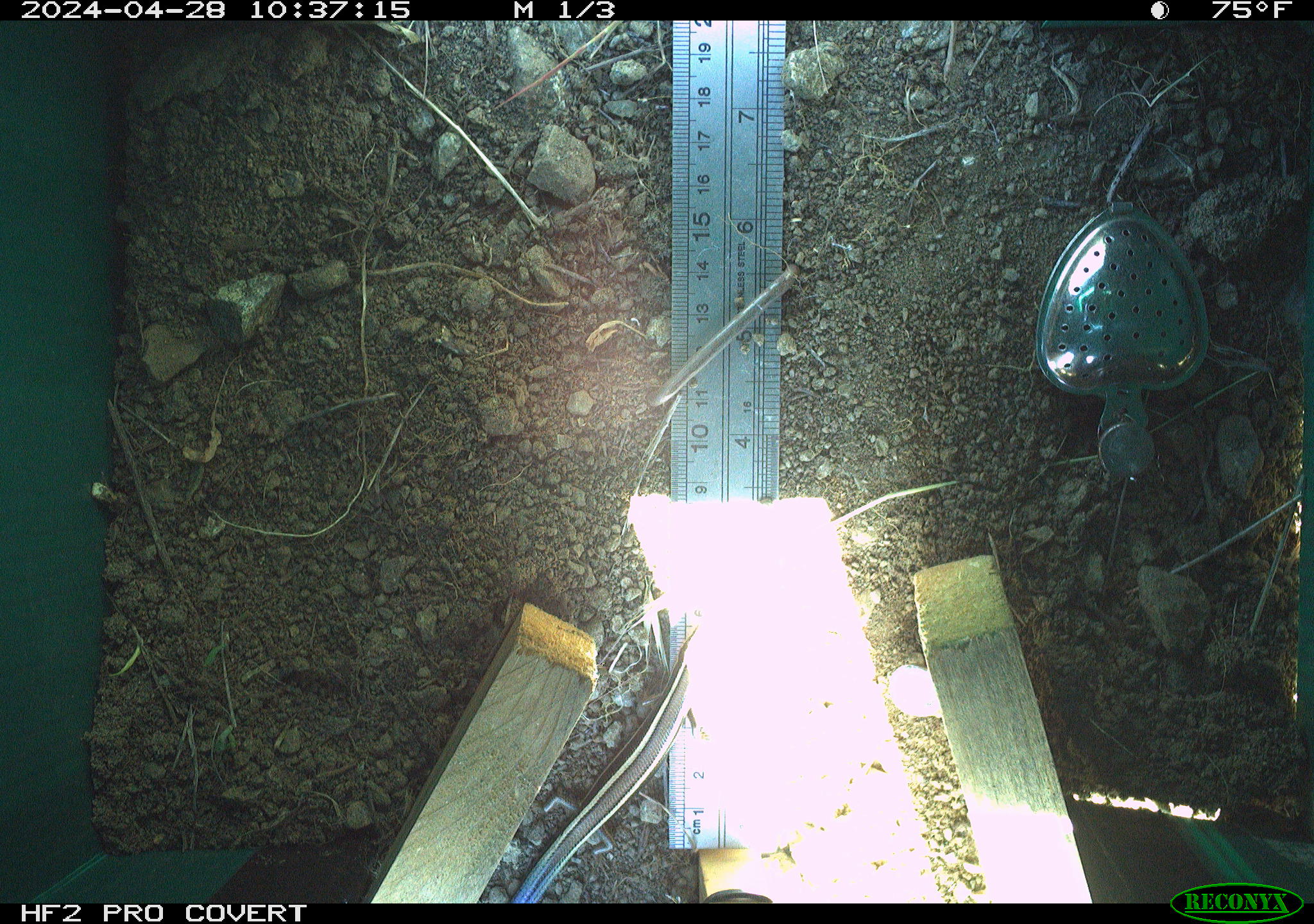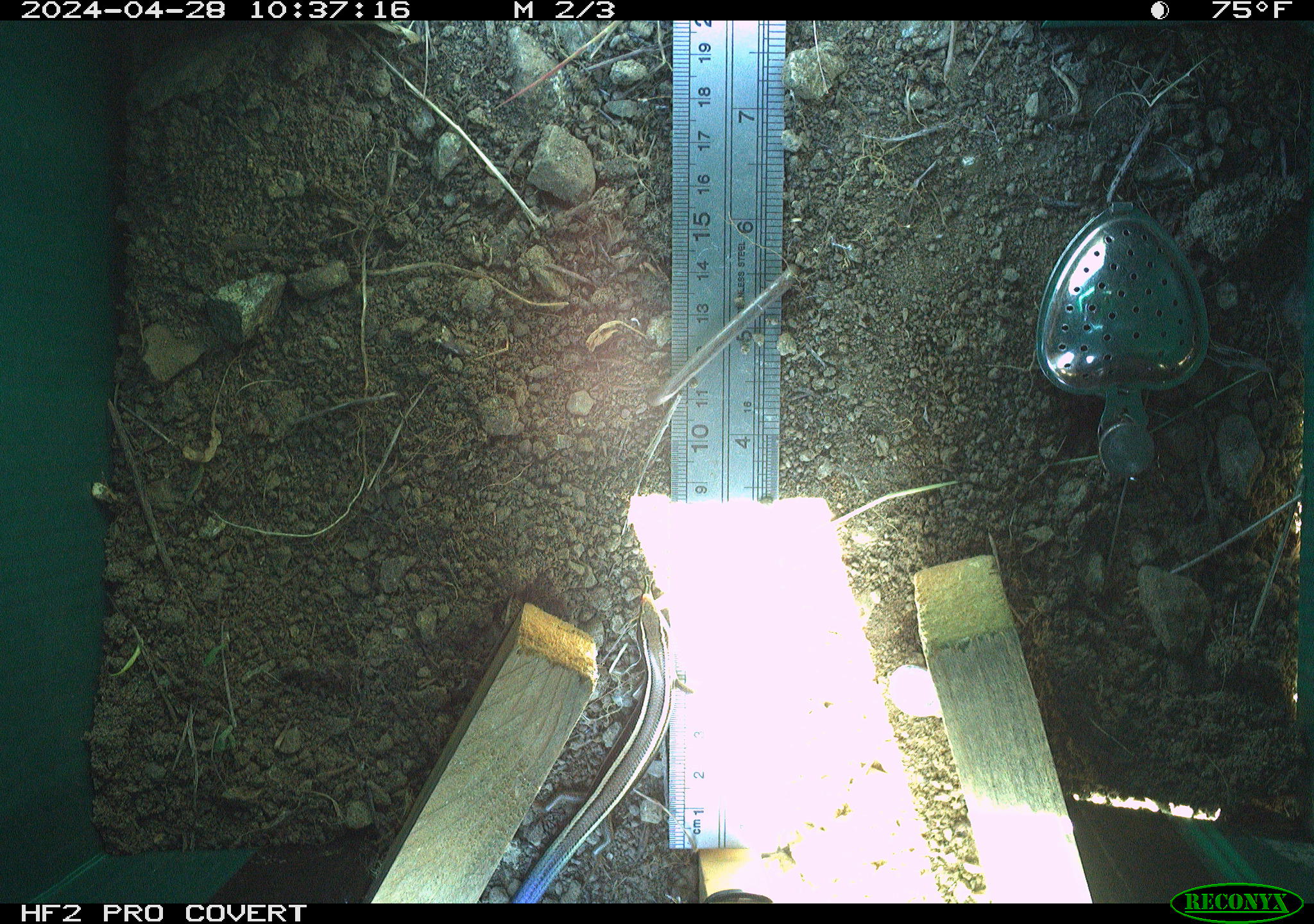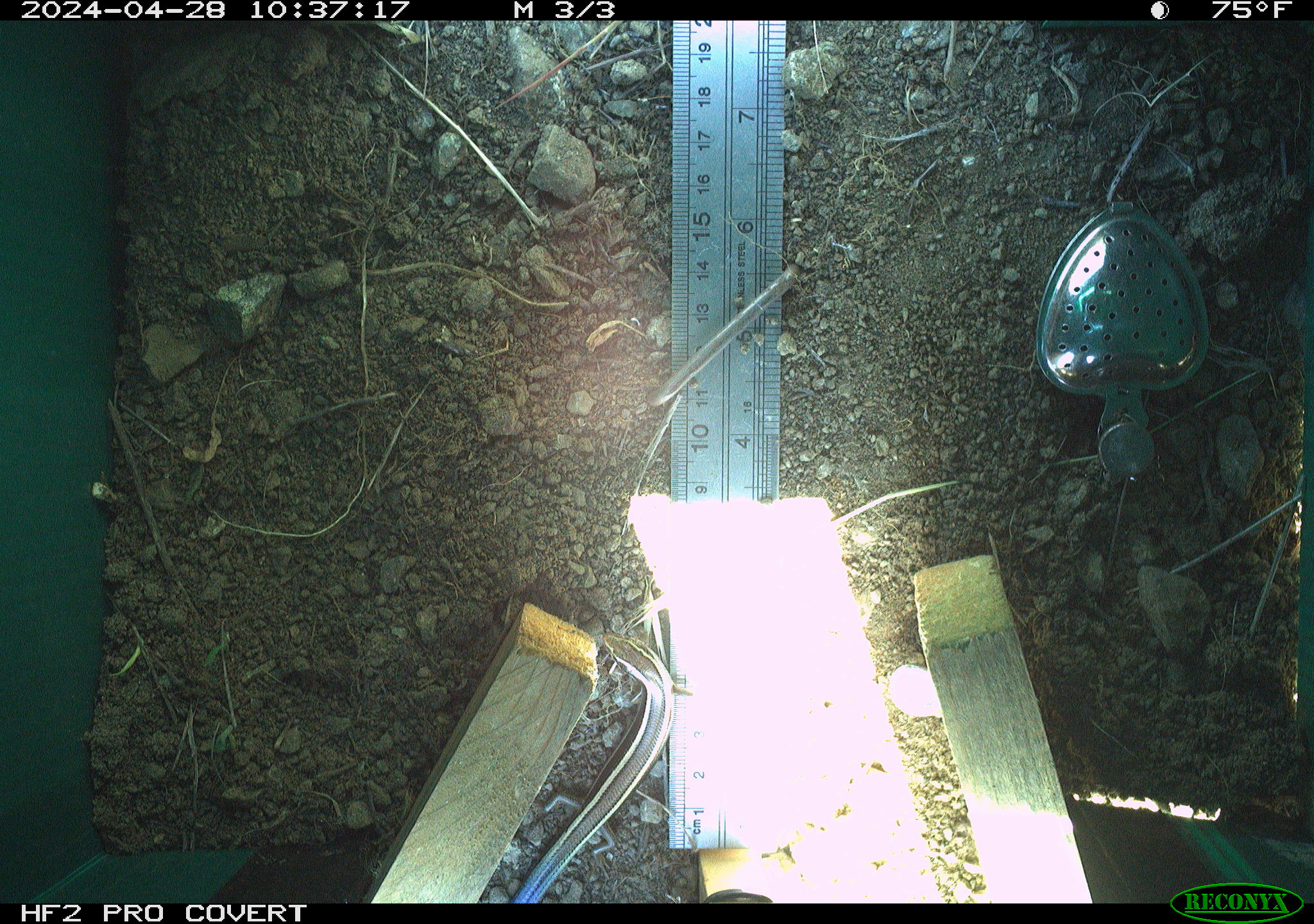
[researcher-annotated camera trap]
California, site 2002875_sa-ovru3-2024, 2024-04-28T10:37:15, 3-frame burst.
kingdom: Animalia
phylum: Chordata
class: Reptilia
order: Squamata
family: Scincidae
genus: Plestiodon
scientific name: Plestiodon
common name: blue-tailed skinks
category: plestiodon species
Plestiodon species (blue-tailed skinks) (Plestiodon).